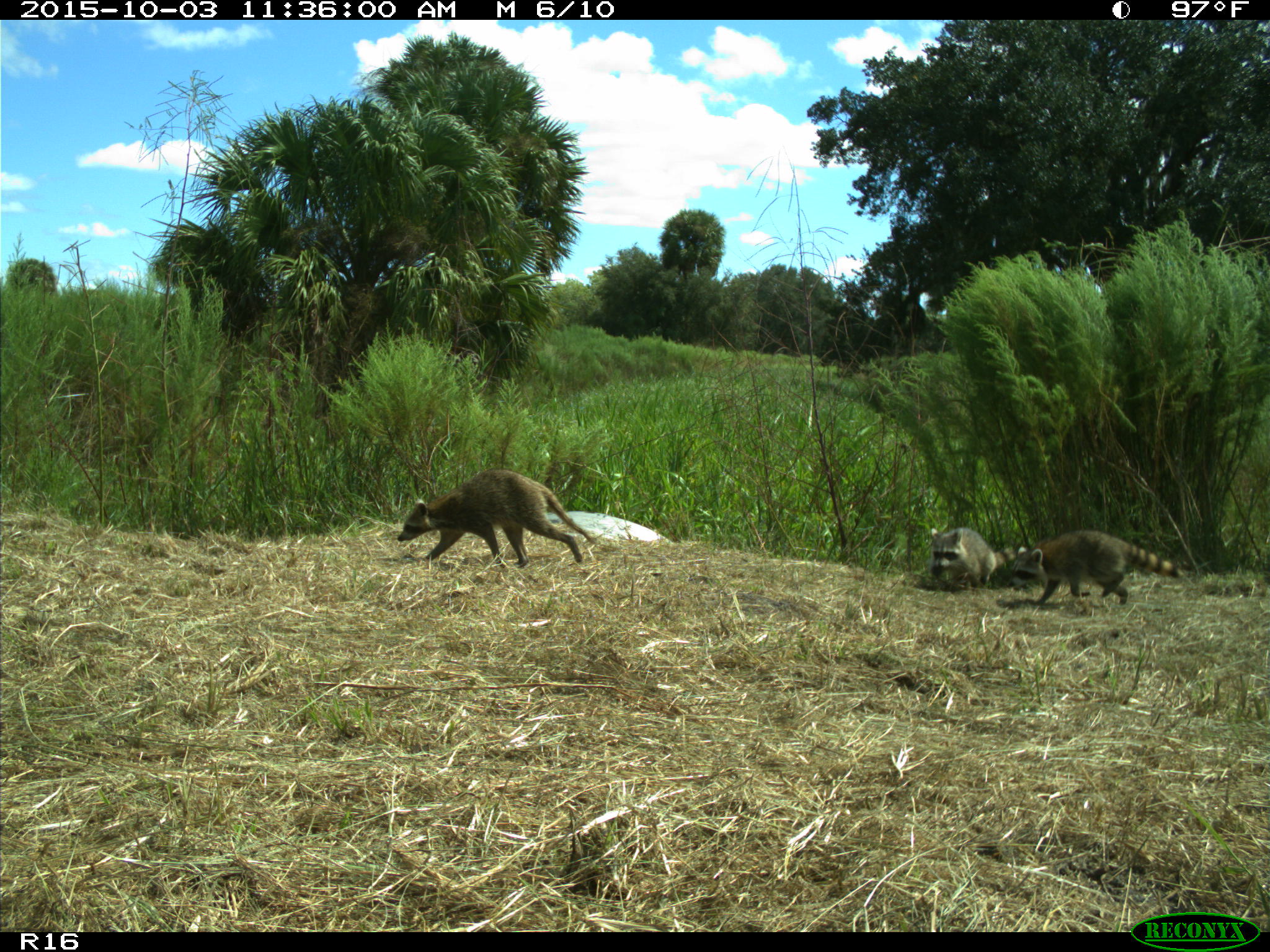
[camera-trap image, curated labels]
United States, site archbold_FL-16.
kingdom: Animalia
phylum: Chordata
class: Mammalia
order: Carnivora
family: Procyonidae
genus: Procyon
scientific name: Procyon lotor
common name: common raccoon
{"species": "Procyon lotor (common raccoon)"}